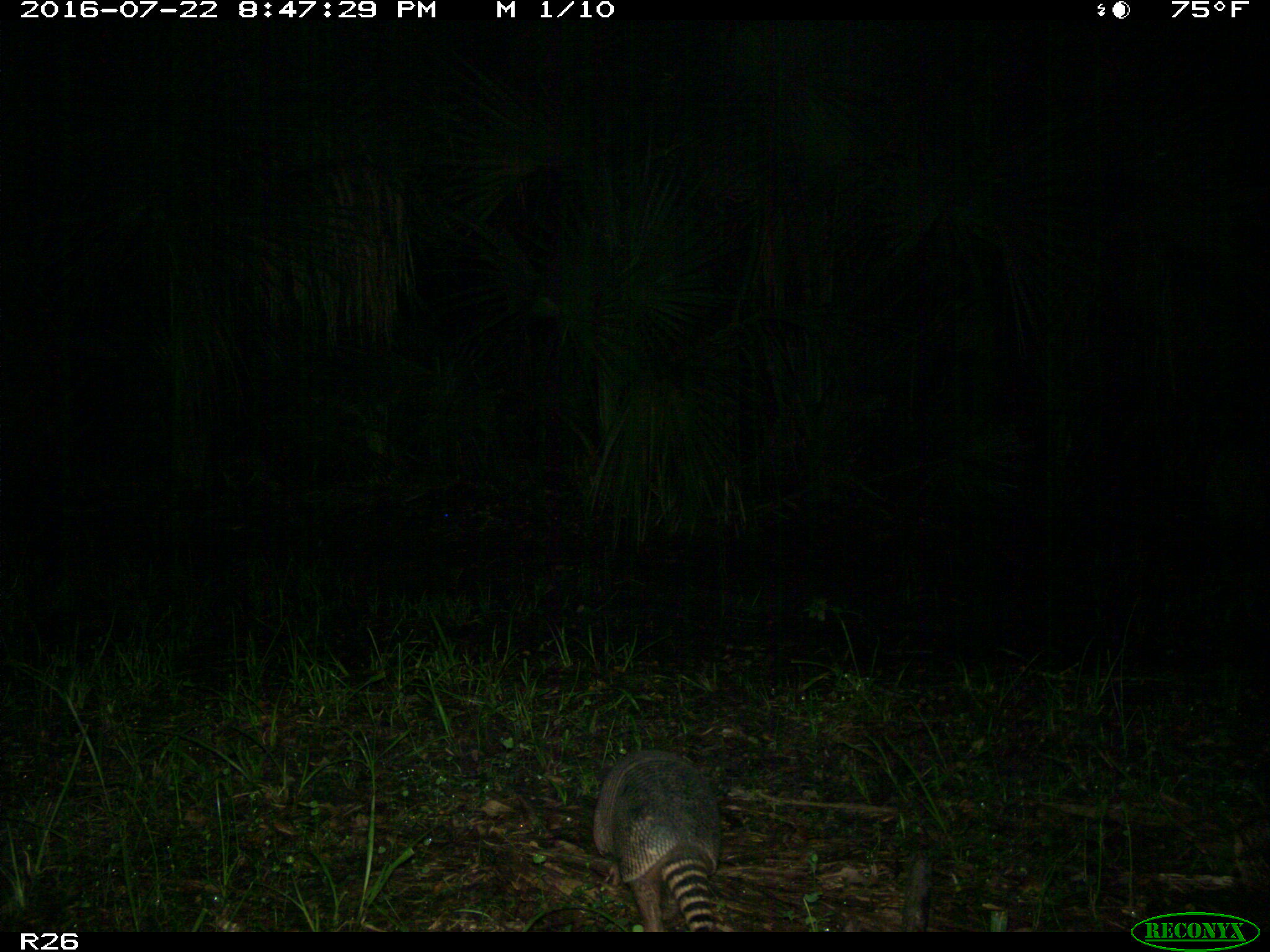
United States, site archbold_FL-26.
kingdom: Animalia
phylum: Chordata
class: Mammalia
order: Cingulata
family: Dasypodidae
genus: Dasypus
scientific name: Dasypus novemcinctus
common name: nine-banded armadillo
Dasypus novemcinctus (nine-banded armadillo).